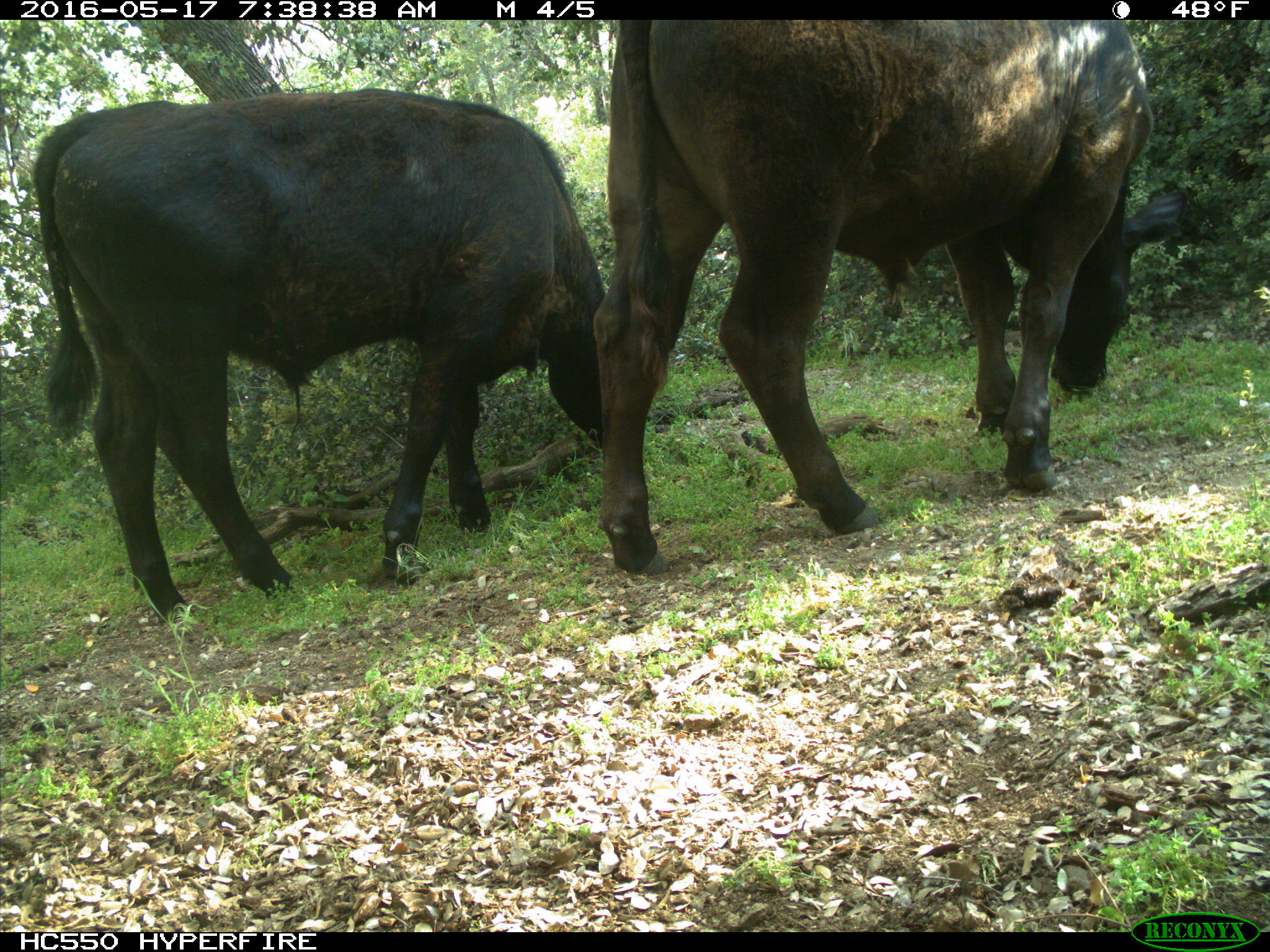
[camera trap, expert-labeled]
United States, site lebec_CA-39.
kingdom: Animalia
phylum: Chordata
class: Mammalia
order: Artiodactyla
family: Bovidae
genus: Bos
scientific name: Bos taurus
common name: domestic cow